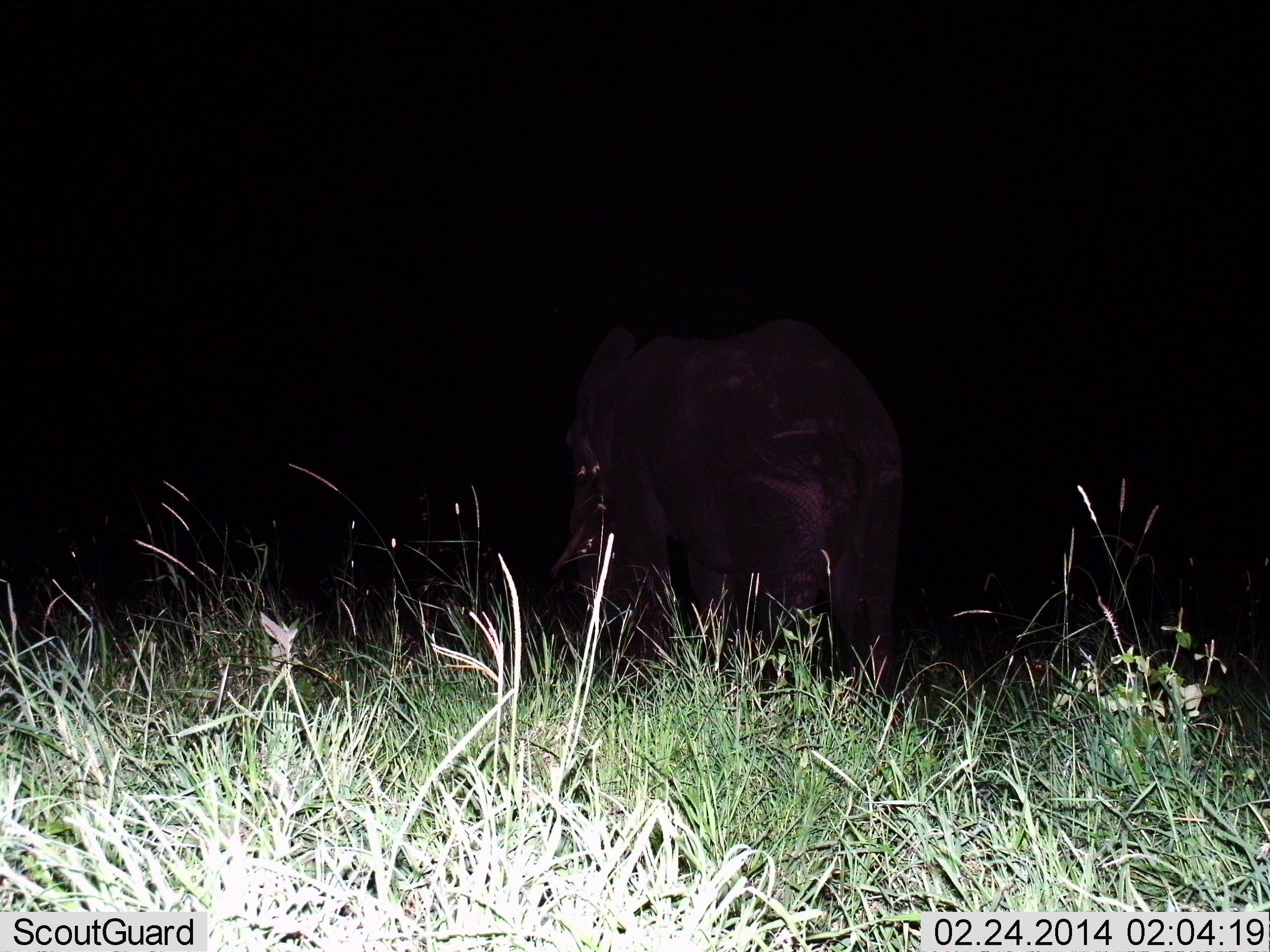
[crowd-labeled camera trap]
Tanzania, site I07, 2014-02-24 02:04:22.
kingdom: Animalia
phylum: Chordata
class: Mammalia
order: Proboscidea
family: Elephantidae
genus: Loxodonta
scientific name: Loxodonta africana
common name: african bush elephant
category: elephant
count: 1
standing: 80%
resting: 0%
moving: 20%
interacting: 0%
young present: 0%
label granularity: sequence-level